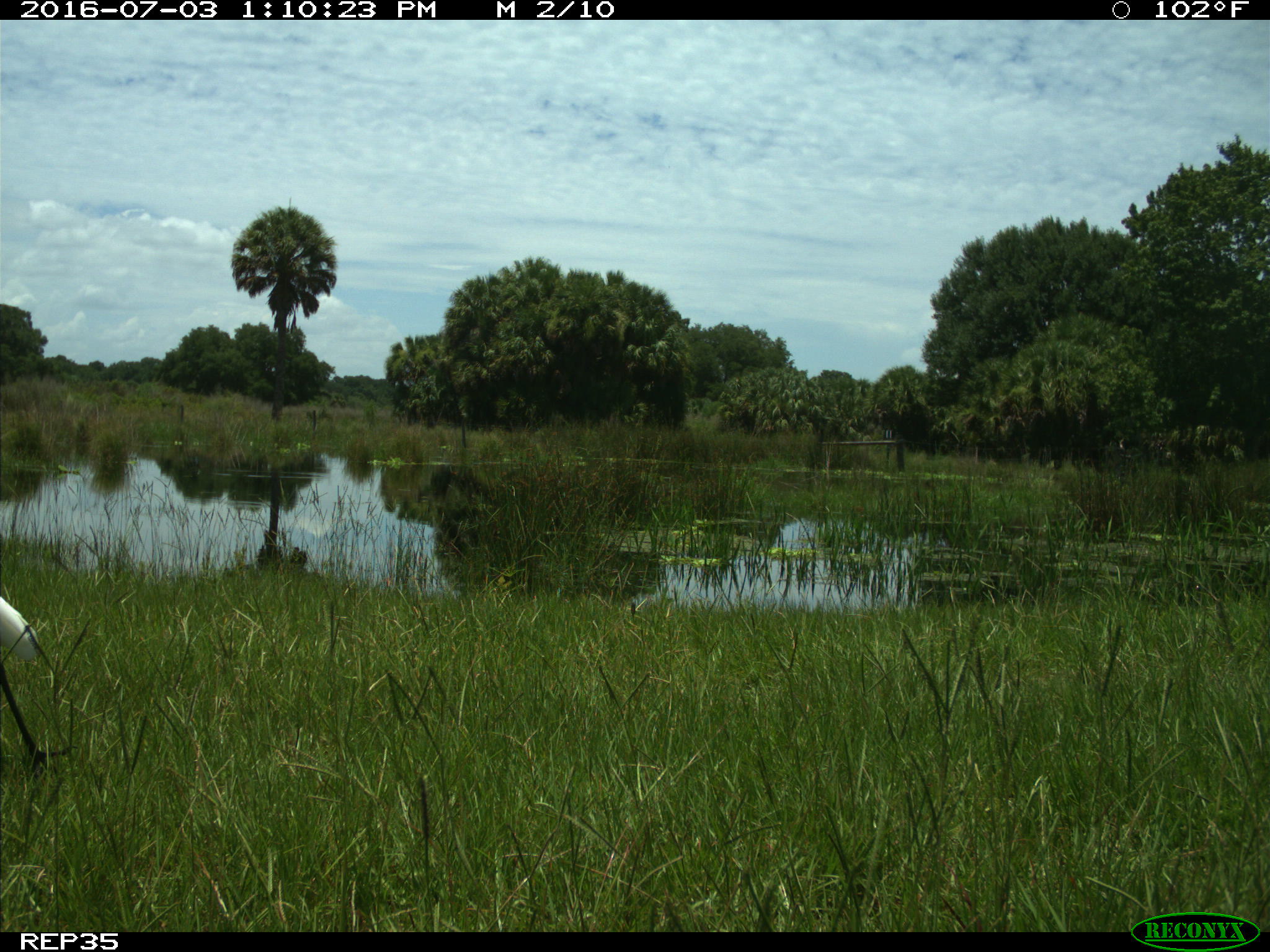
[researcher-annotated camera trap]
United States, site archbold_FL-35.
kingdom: Animalia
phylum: Chordata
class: Aves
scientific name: Aves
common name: birds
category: unidentified bird